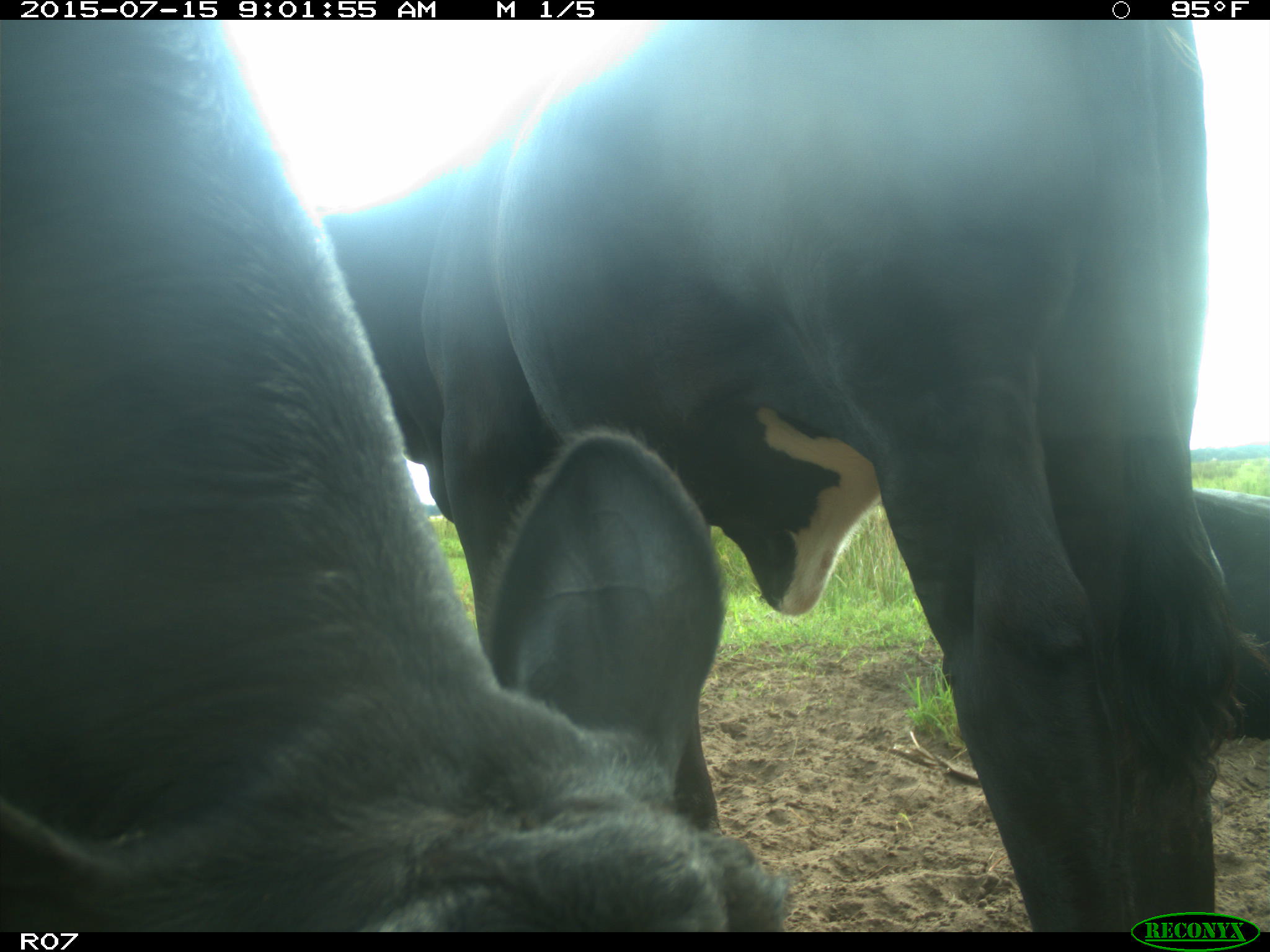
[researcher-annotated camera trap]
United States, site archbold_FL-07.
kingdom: Animalia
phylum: Chordata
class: Mammalia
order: Artiodactyla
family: Bovidae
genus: Bos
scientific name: Bos taurus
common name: domestic cow